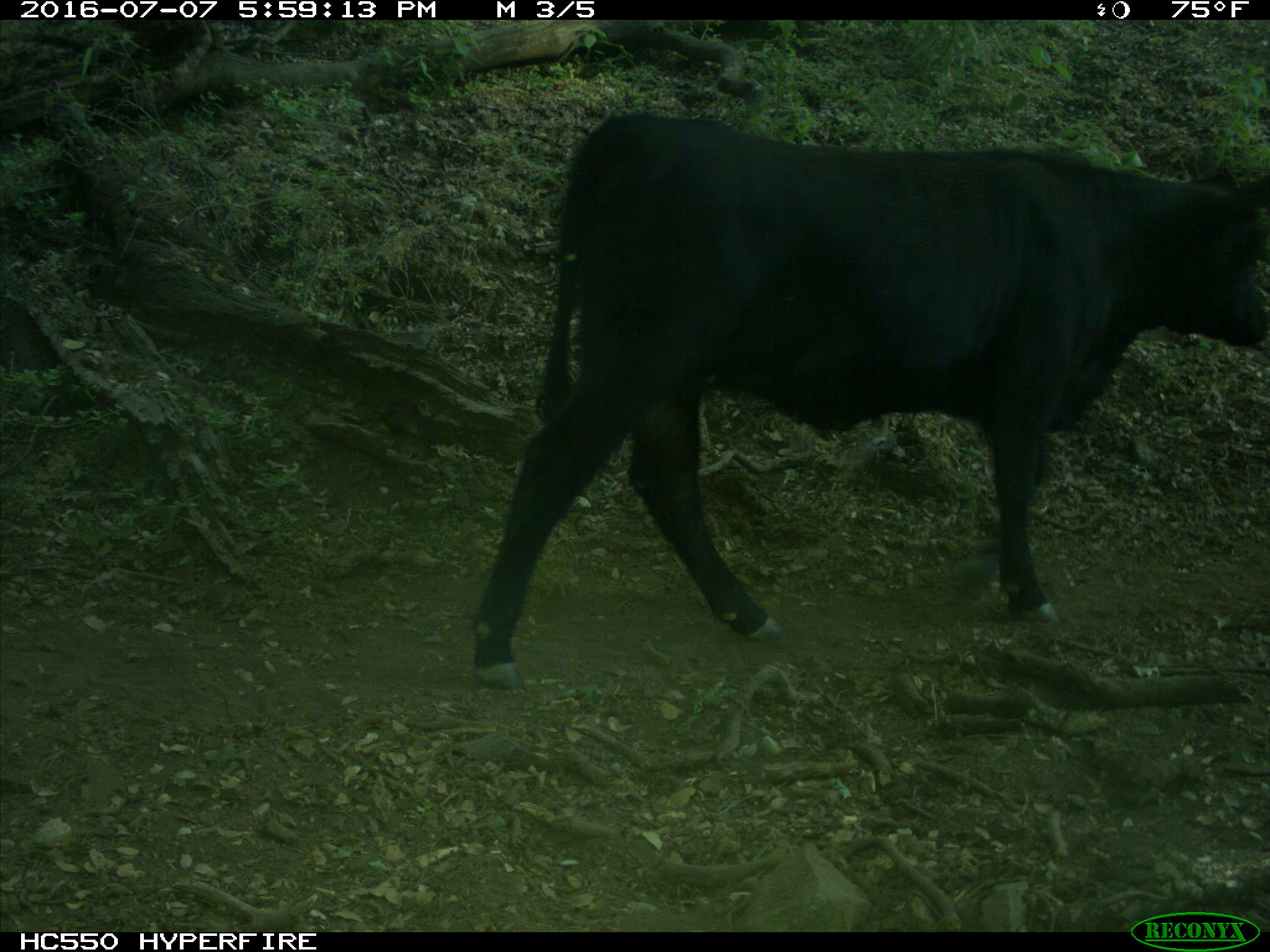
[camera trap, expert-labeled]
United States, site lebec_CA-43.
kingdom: Animalia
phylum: Chordata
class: Mammalia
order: Artiodactyla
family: Bovidae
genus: Bos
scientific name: Bos taurus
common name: domestic cow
Bos taurus (domestic cow).